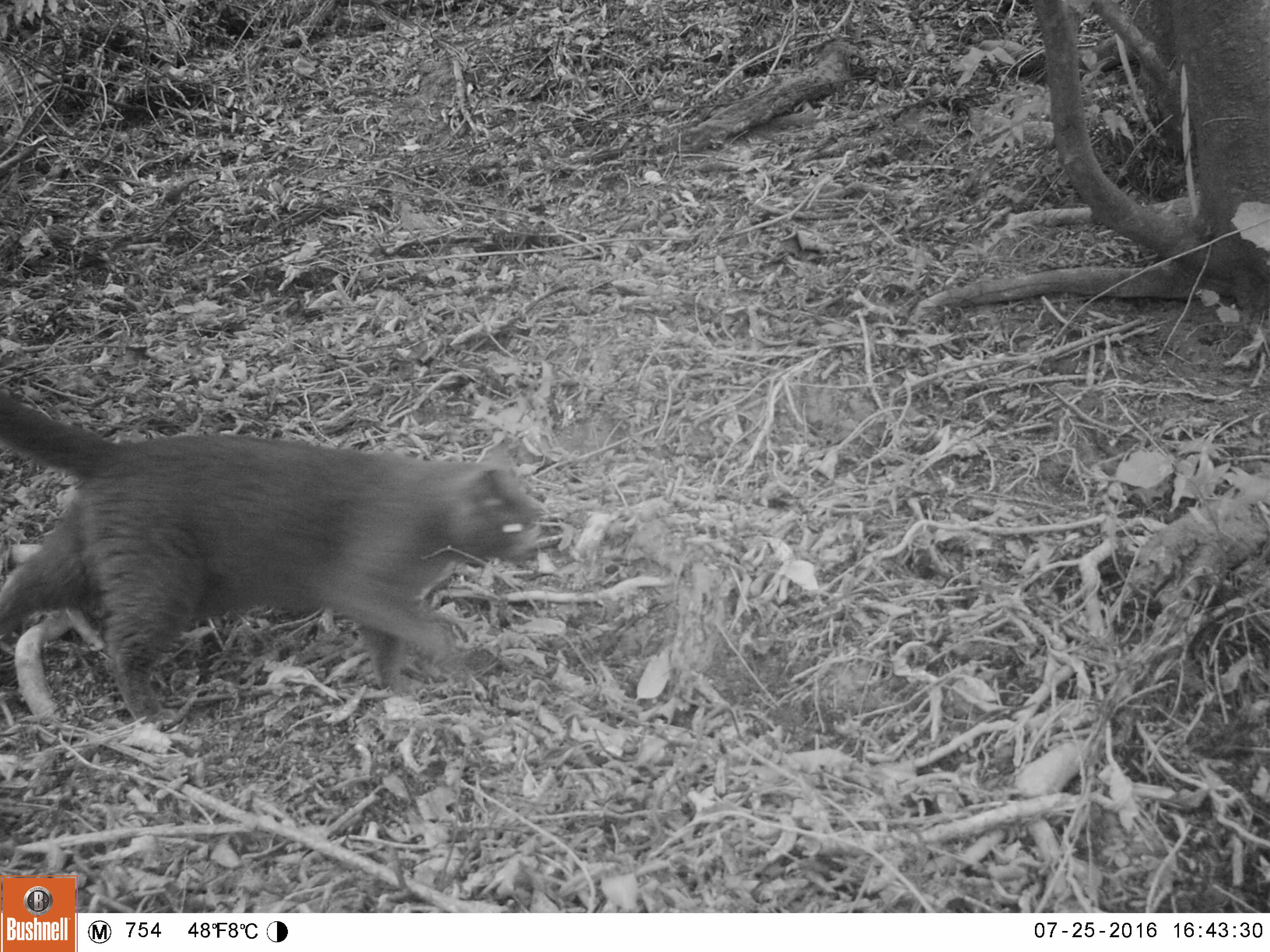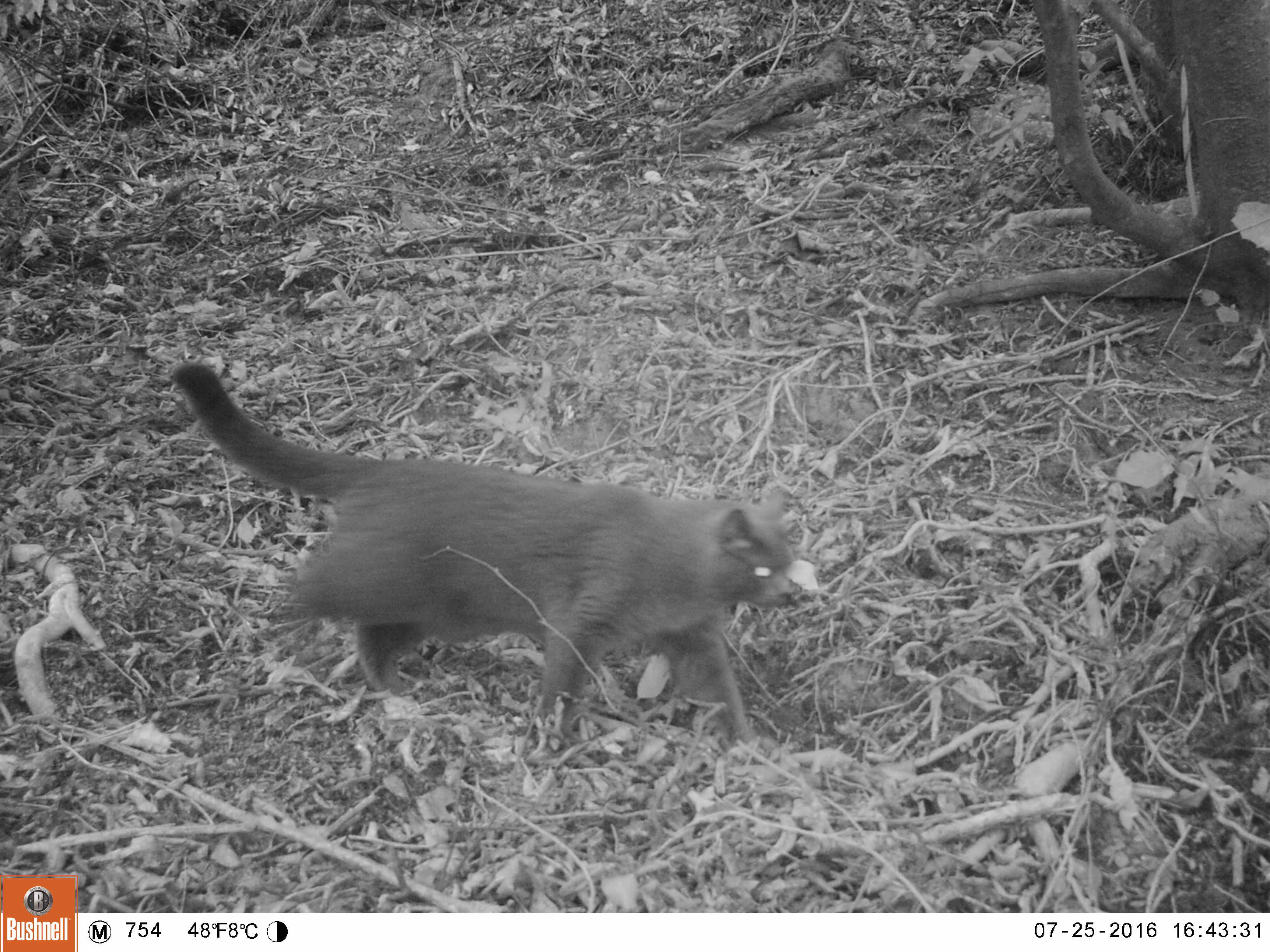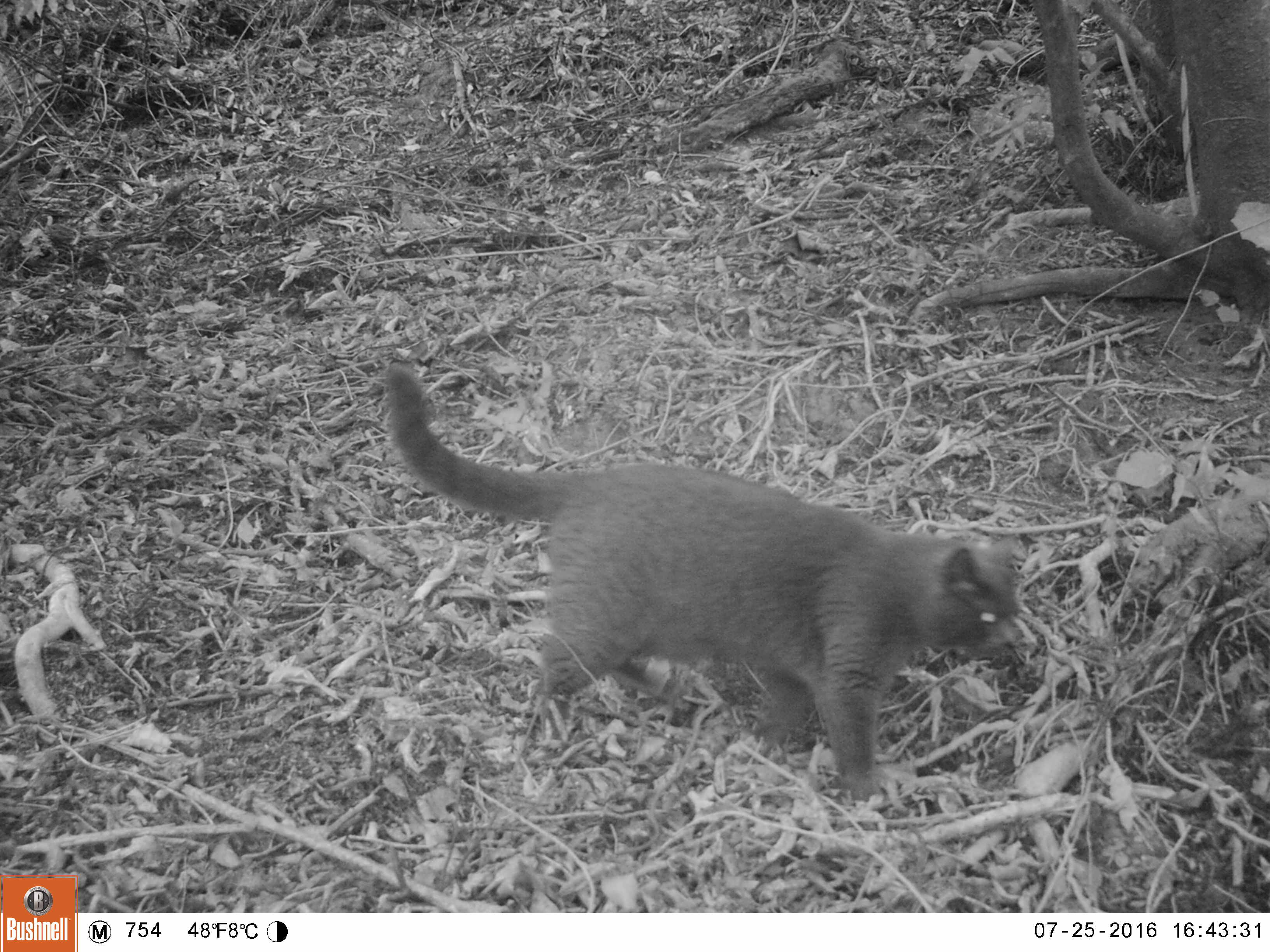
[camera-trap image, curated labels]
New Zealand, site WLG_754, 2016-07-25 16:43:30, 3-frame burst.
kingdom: Animalia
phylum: Chordata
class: Mammalia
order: Carnivora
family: Felidae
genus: Felis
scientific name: Felis catus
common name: domestic cat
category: cat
Cat (domestic cat) (Felis catus).